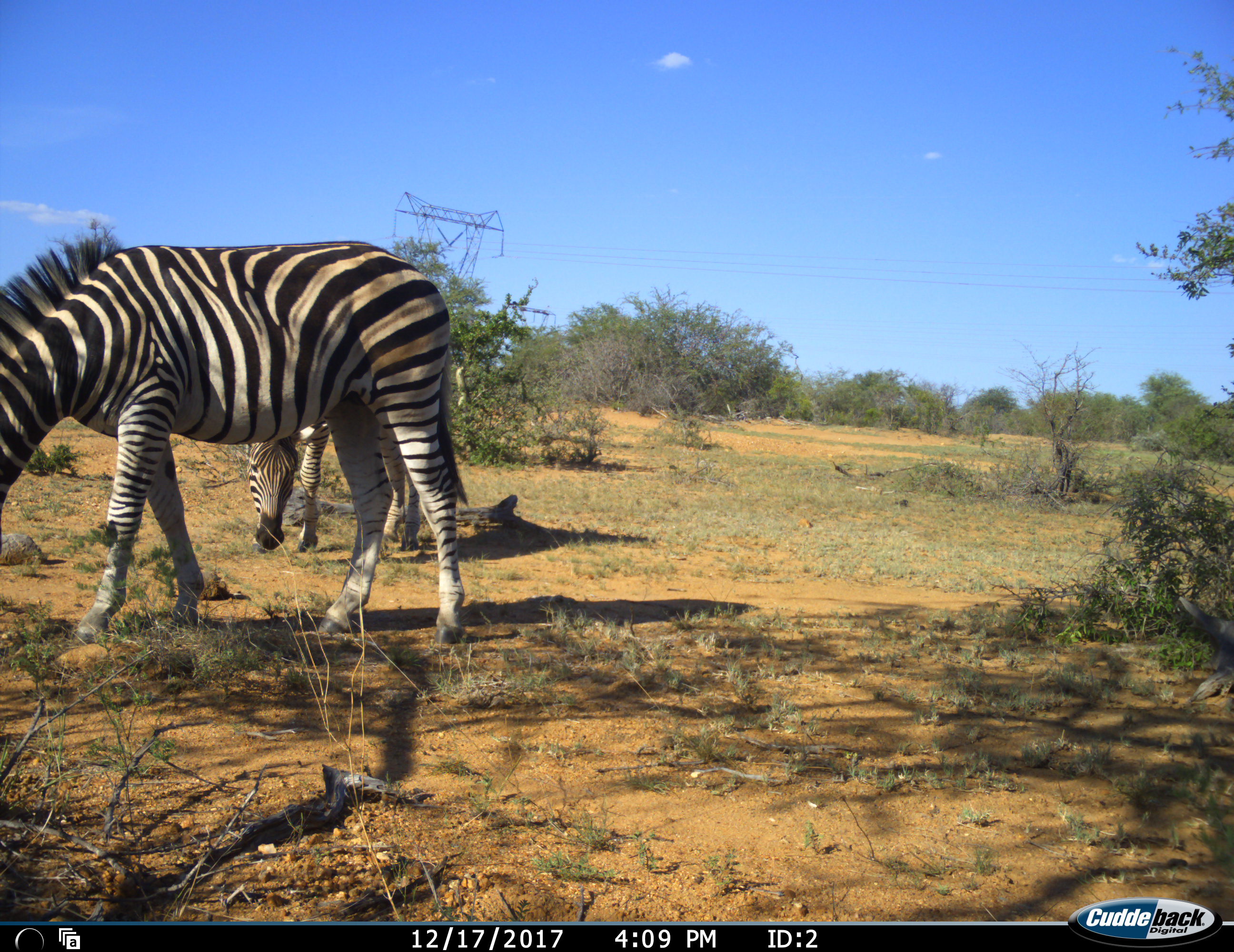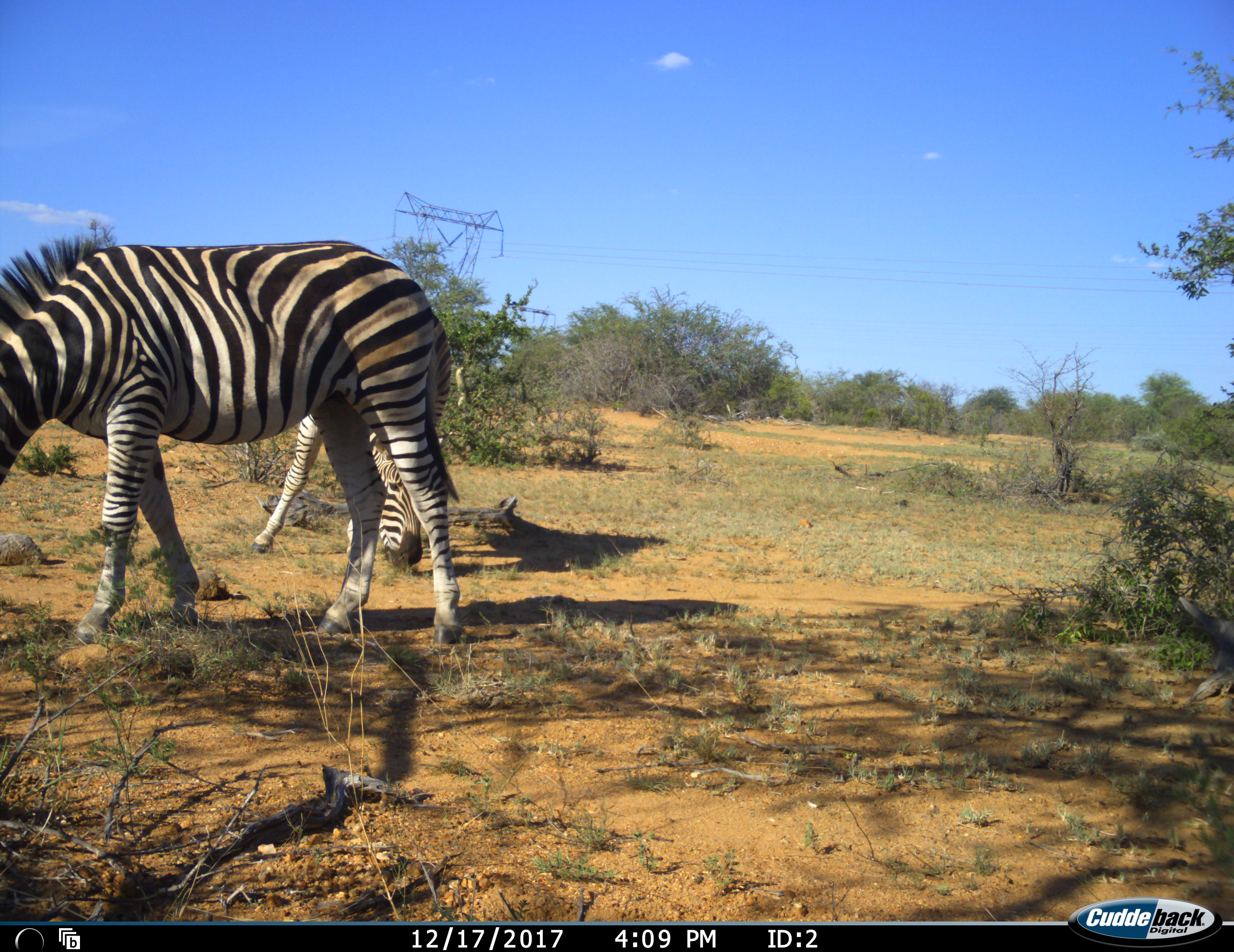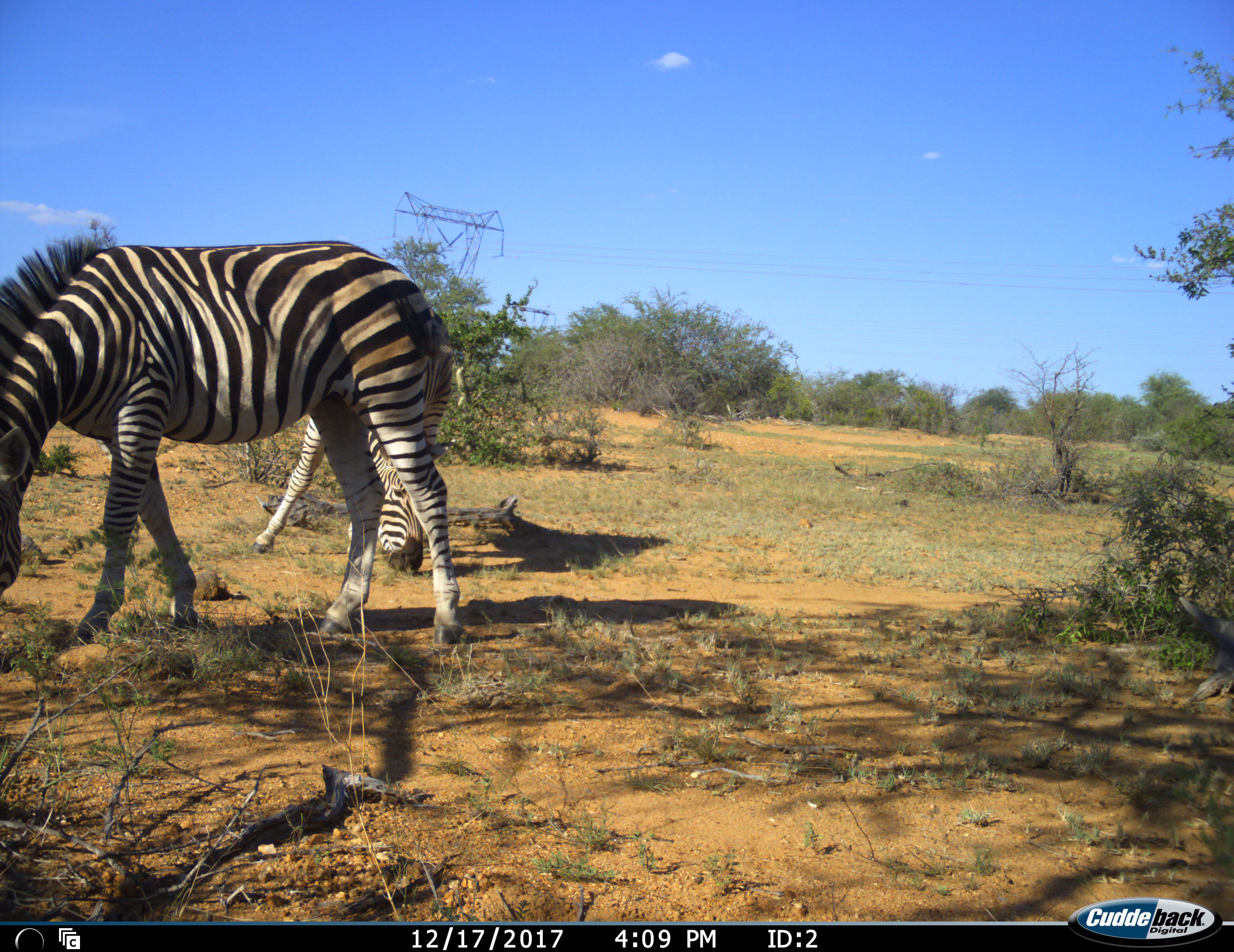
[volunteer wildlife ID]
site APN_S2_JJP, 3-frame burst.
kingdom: Animalia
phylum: Chordata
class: Mammalia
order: Perissodactyla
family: Equidae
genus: Equus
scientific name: Equus quagga burchellii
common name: burchell's zebra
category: zebraburchells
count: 2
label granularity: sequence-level